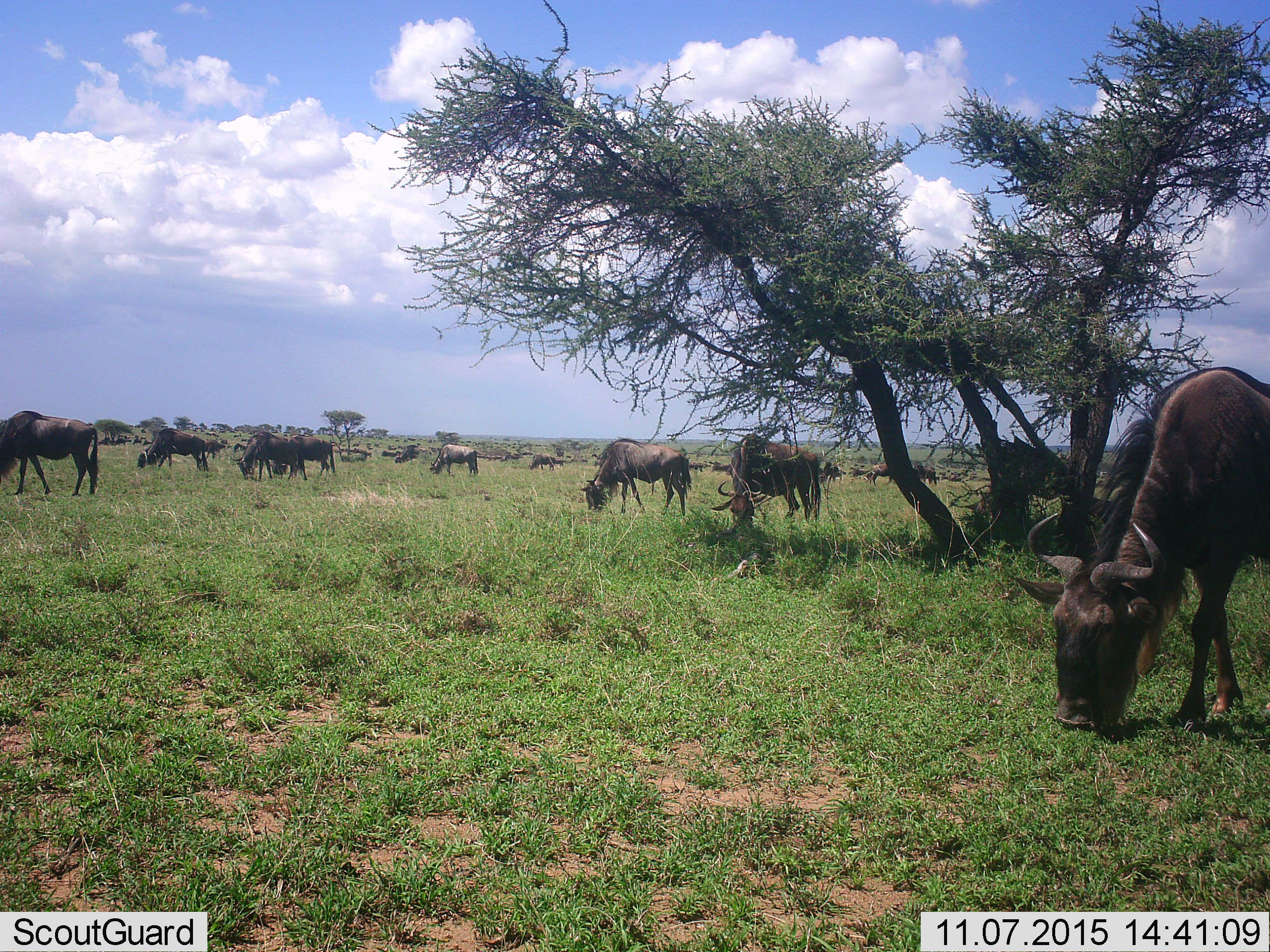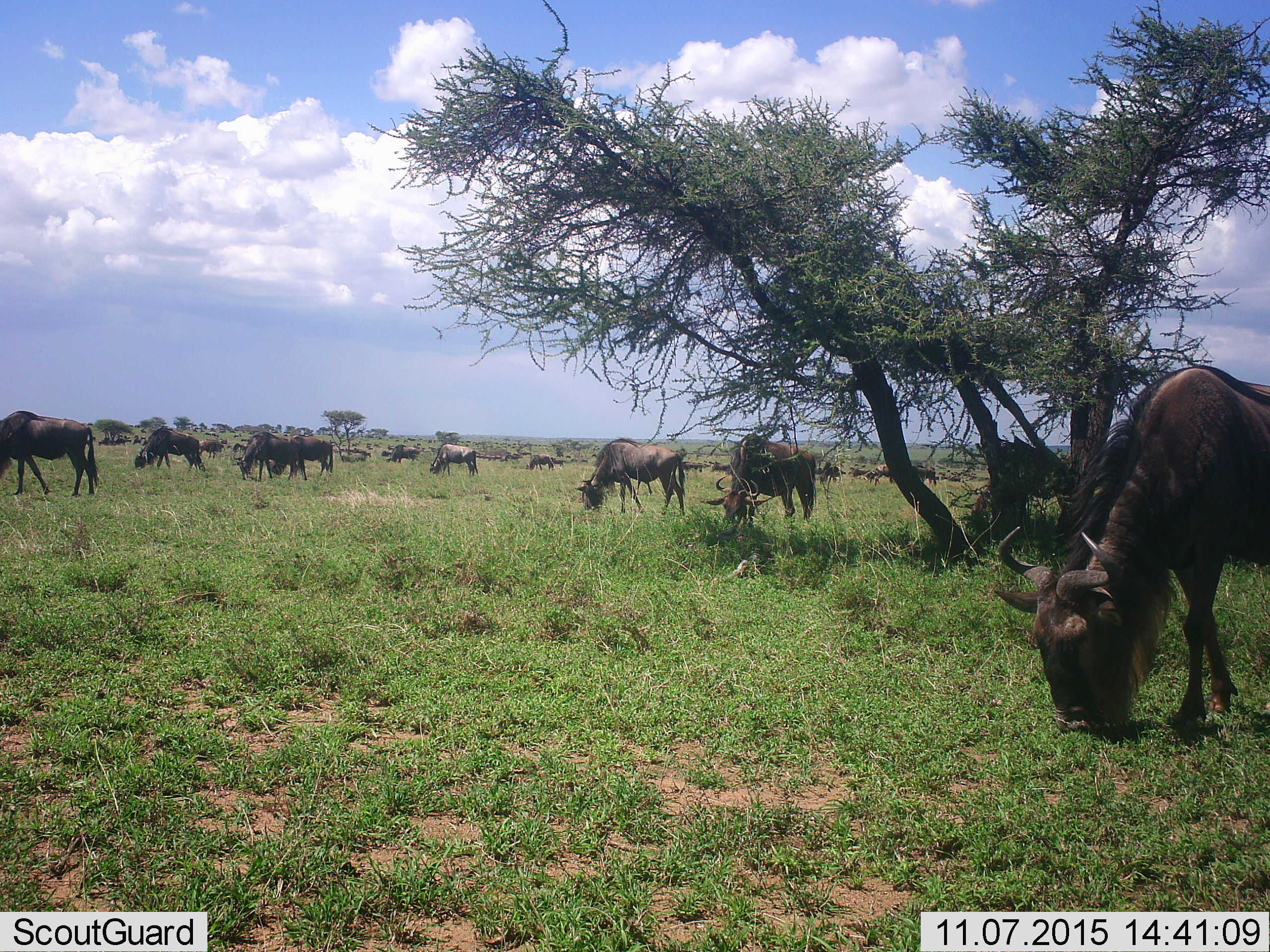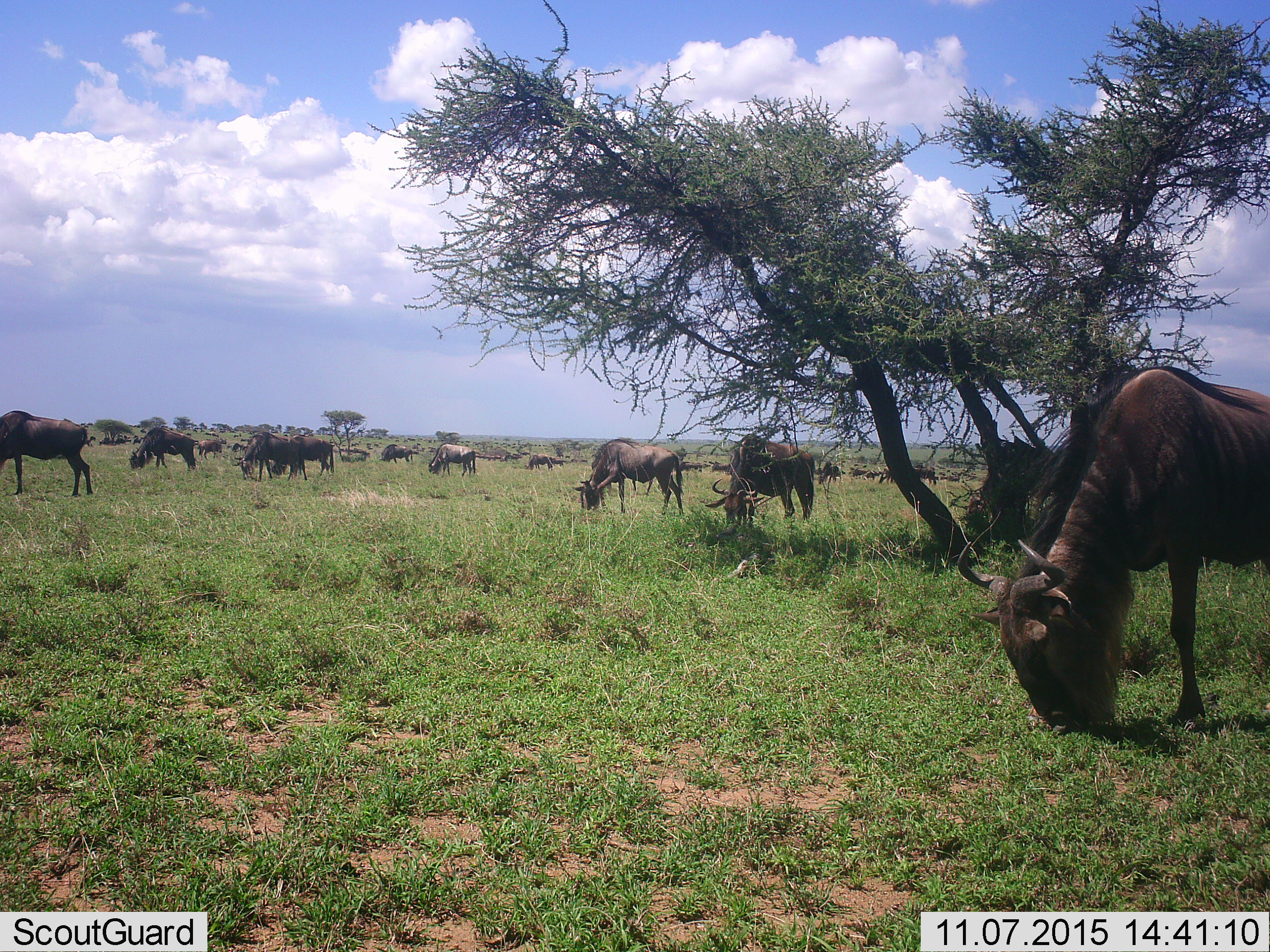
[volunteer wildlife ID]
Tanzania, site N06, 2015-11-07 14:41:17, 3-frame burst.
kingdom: Animalia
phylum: Chordata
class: Mammalia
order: Artiodactyla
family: Bovidae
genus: Connochaetes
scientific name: Connochaetes taurinus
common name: blue wildebeest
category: wildebeest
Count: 11-50.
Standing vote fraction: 43%.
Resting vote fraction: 0%.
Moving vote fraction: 29%.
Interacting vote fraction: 0%.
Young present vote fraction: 0%.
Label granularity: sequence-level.